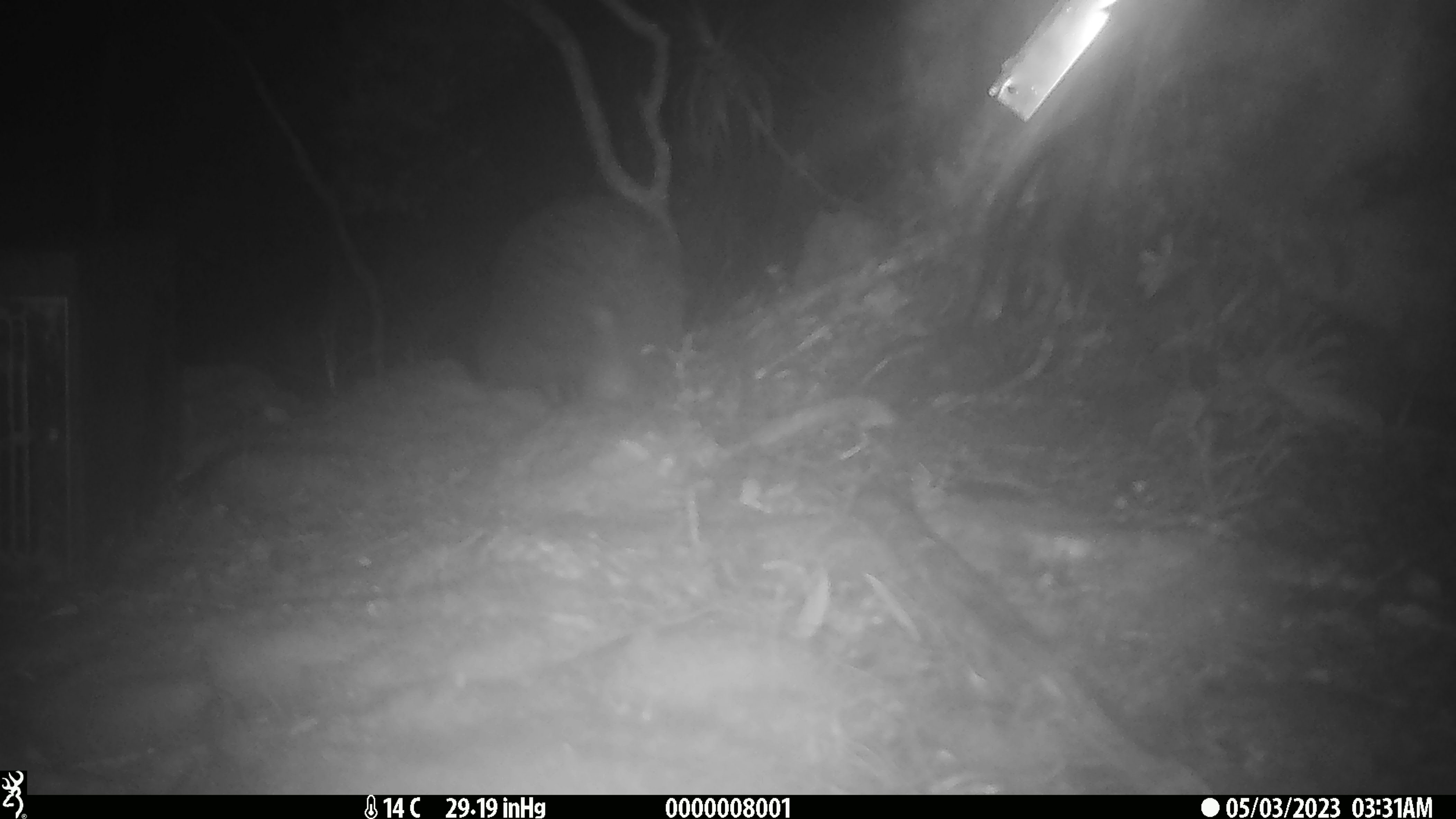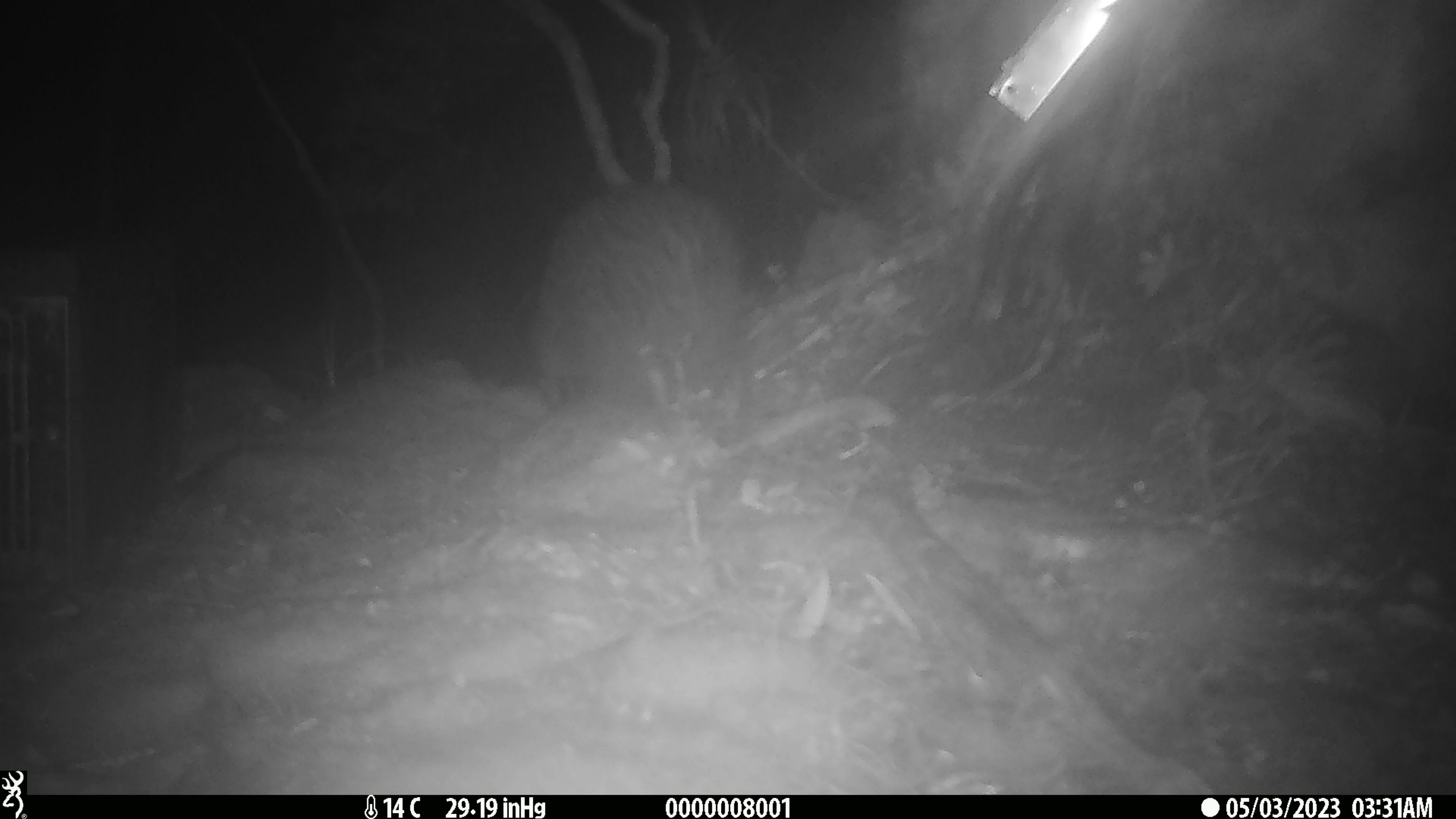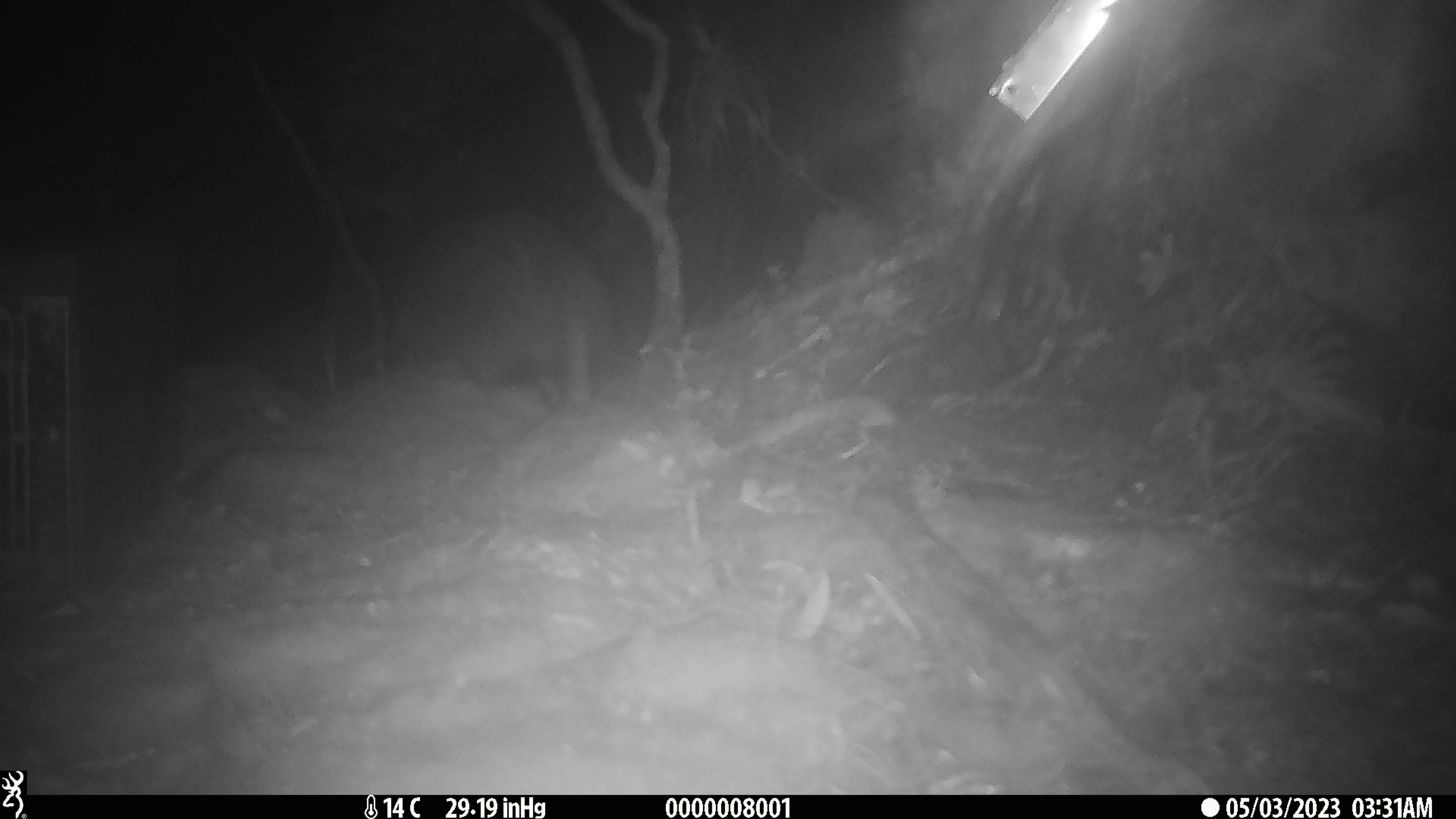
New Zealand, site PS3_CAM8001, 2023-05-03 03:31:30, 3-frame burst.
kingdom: Animalia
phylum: Chordata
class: Aves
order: Apterygiformes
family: Apterygidae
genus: Apteryx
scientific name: Apteryx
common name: kiwi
Kiwi (Apteryx).